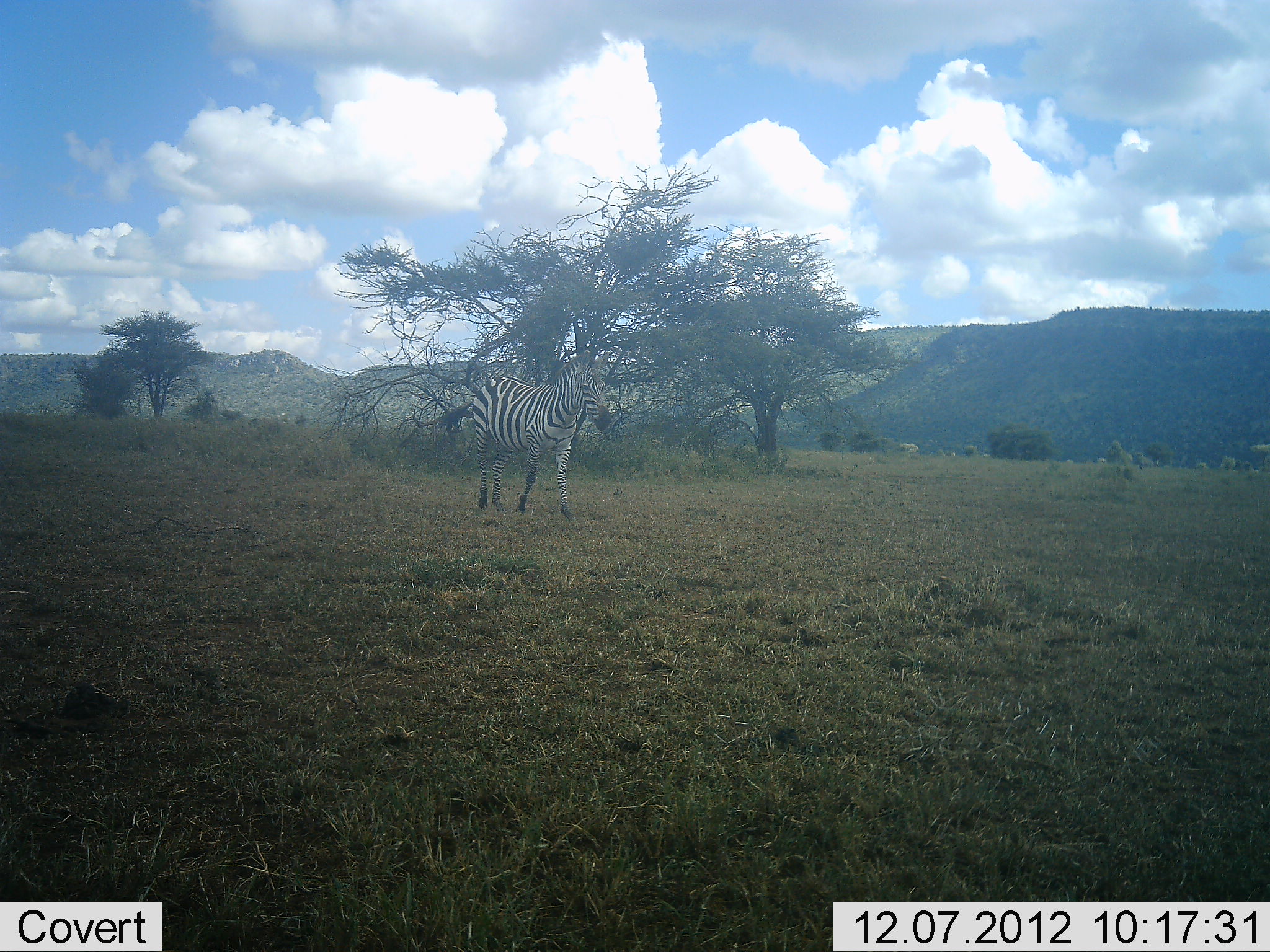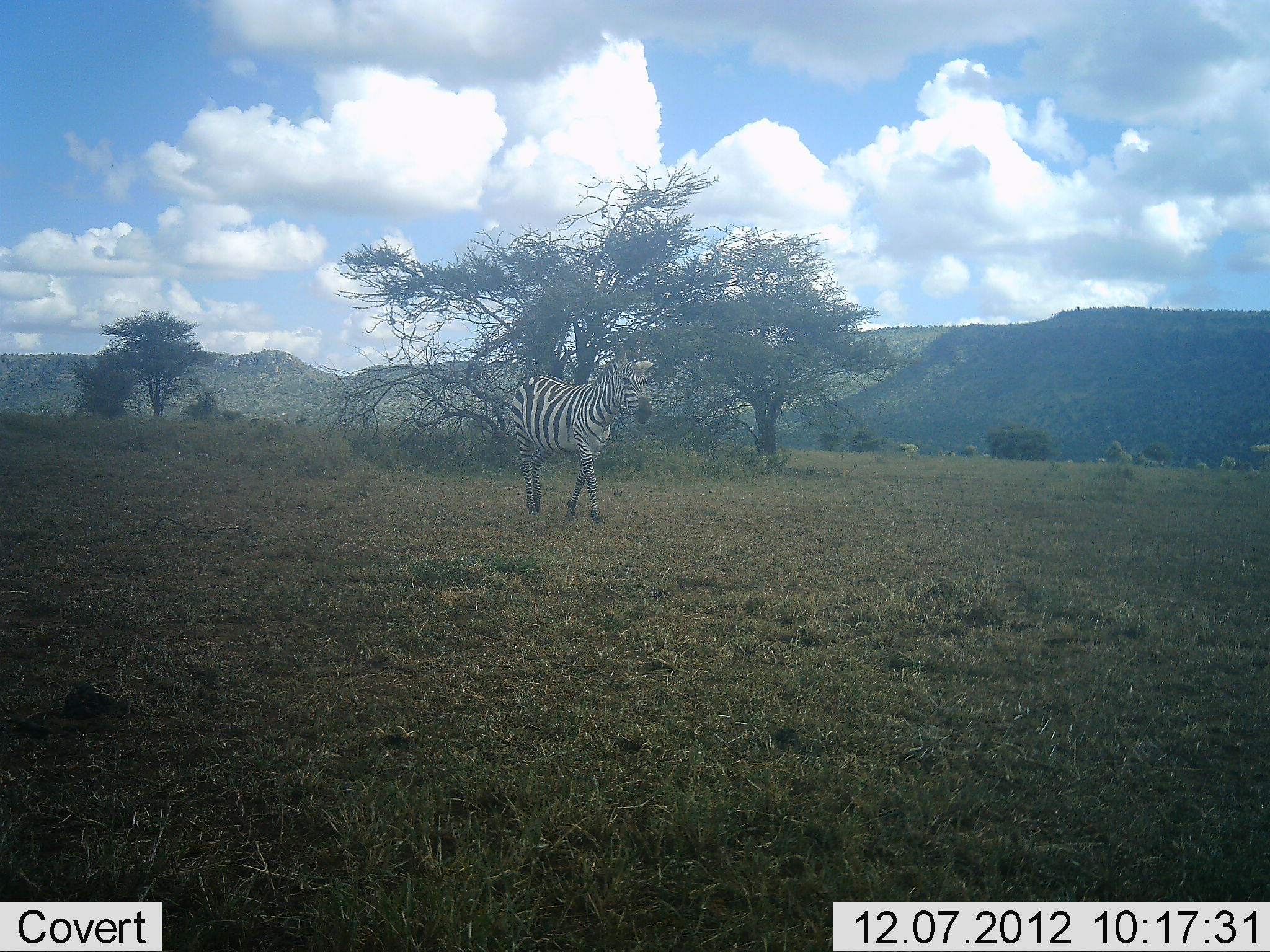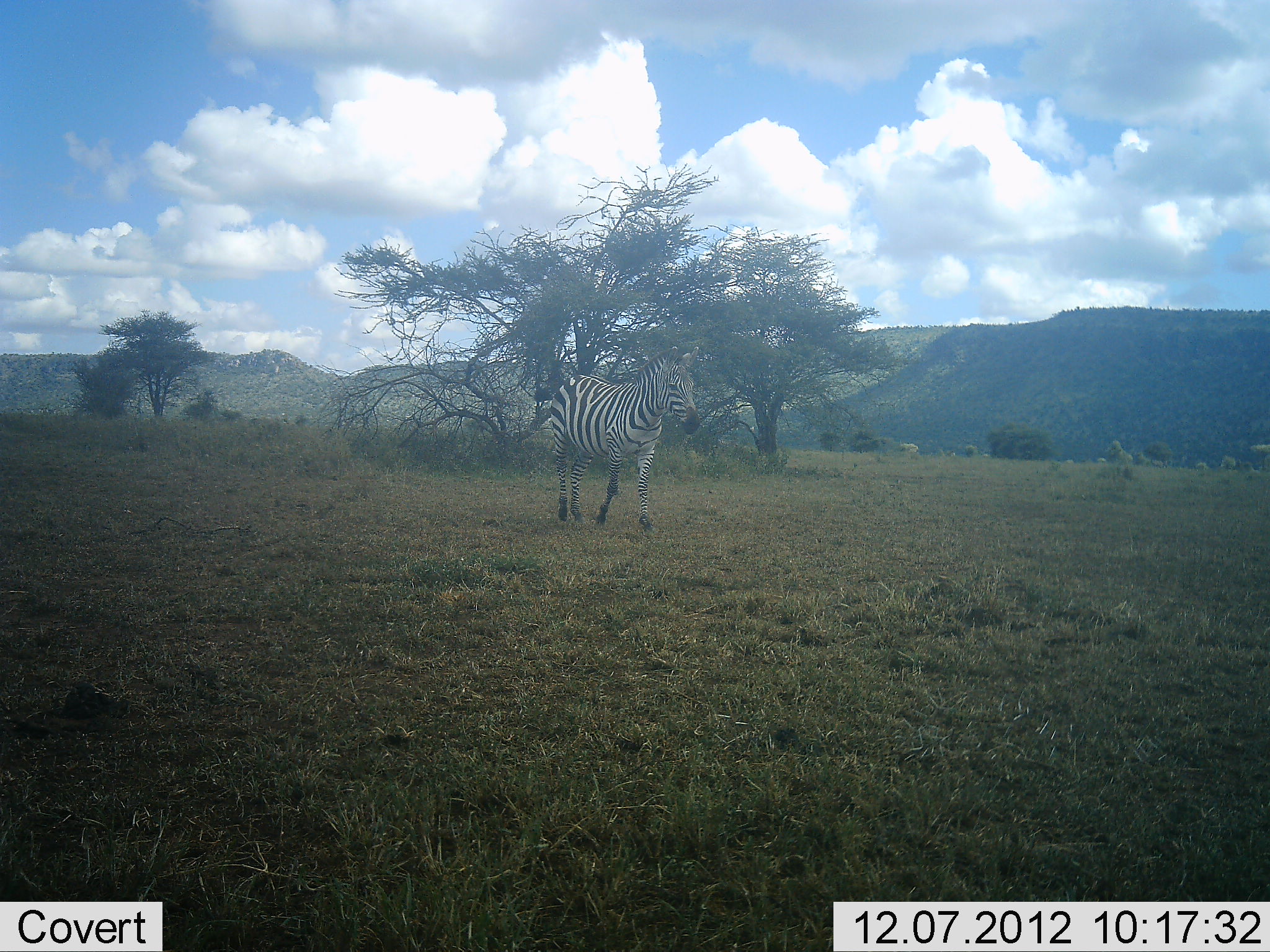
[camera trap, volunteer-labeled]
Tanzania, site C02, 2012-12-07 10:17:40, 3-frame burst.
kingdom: Animalia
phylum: Chordata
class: Mammalia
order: Perissodactyla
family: Equidae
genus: Equus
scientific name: Equus quagga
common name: plains zebra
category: zebra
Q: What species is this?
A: Zebra (plains zebra) (Equus quagga).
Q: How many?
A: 1.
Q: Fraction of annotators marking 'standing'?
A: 8%.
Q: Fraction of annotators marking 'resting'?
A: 0%.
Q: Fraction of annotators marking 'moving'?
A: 92%.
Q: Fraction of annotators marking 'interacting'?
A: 0%.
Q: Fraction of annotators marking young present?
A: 0%.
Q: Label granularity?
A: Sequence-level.